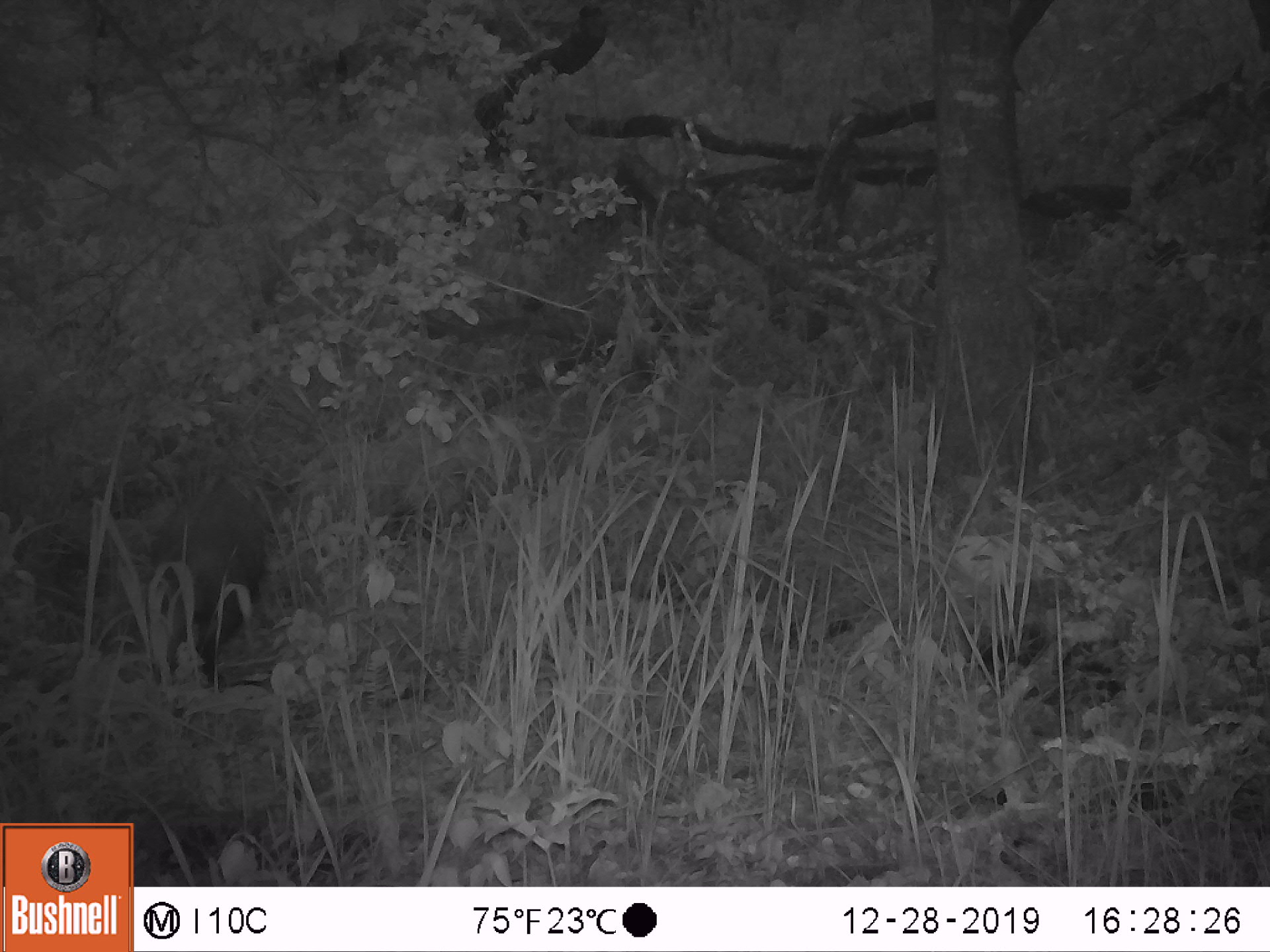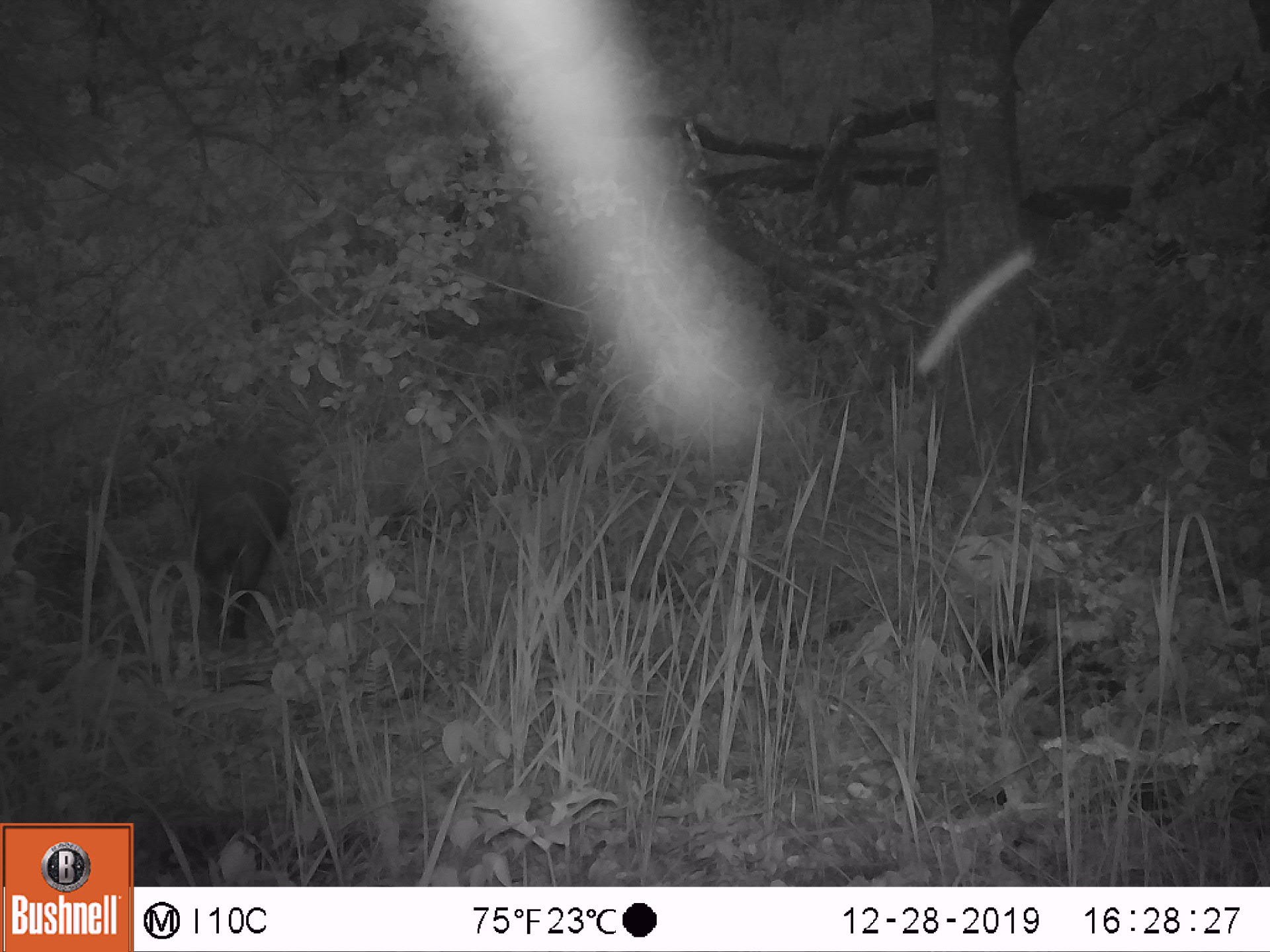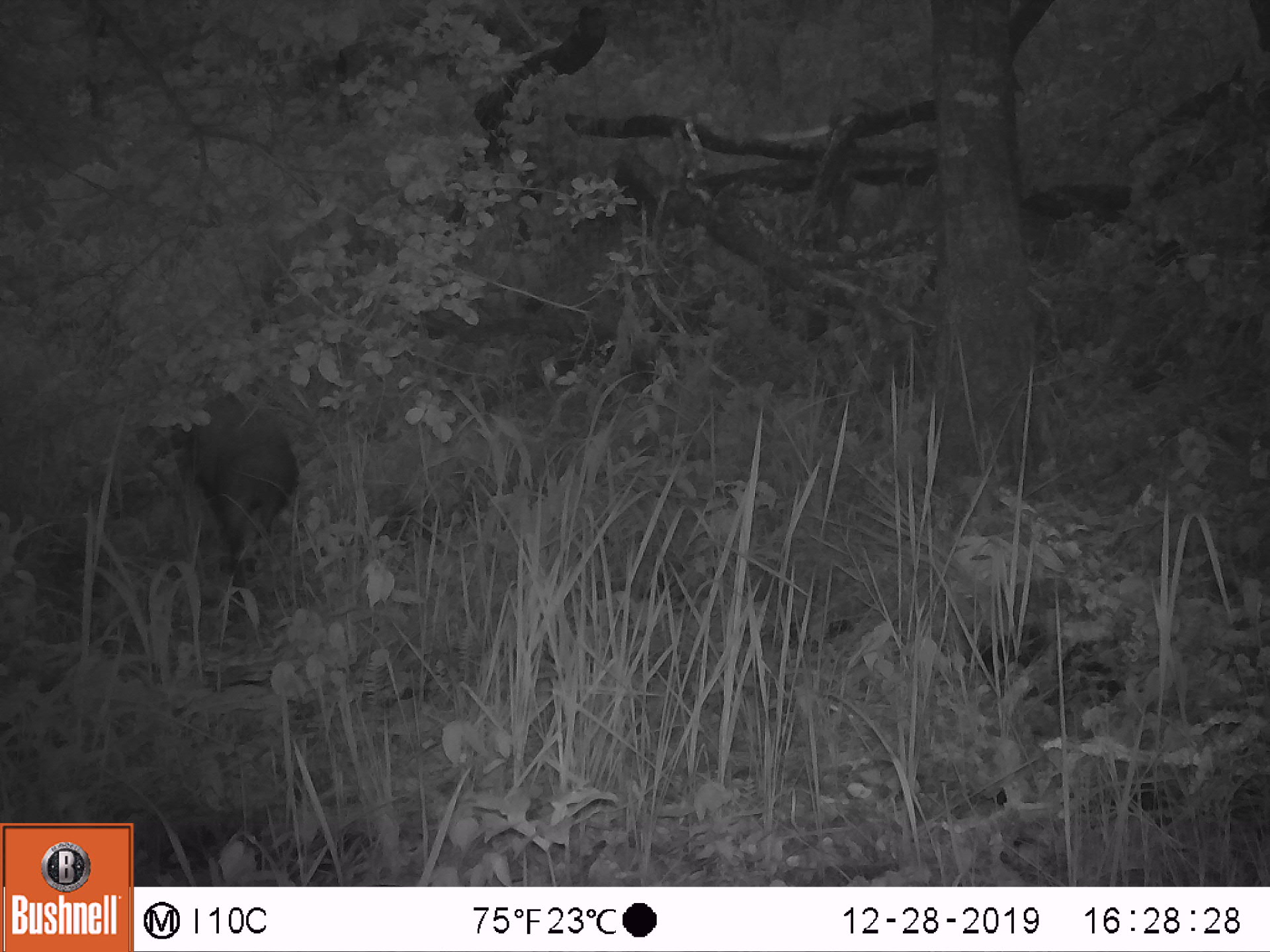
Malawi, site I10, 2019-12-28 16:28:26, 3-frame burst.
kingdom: Animalia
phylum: Chordata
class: Mammalia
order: Artiodactyla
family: Suidae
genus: Potamochoerus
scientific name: Potamochoerus larvatus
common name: bushpig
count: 1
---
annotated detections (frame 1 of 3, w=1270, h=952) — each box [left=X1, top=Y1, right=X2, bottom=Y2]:
bushpig: [left=140, top=457, right=271, bottom=690]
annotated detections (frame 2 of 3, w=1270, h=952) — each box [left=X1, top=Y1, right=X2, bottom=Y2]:
bushpig: [left=183, top=438, right=297, bottom=649]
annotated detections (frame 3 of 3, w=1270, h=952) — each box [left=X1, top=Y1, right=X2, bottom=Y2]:
bushpig: [left=172, top=375, right=308, bottom=596]